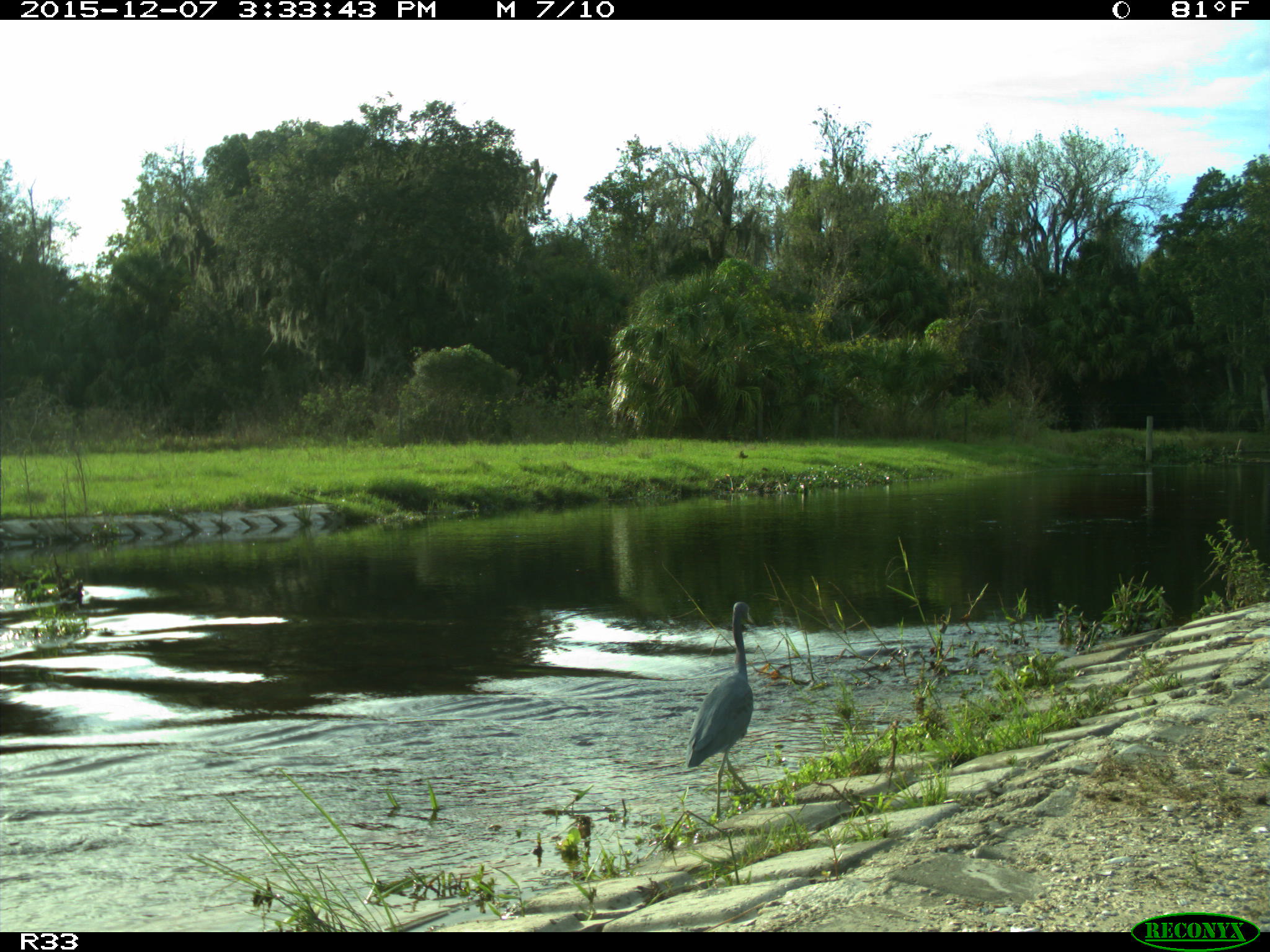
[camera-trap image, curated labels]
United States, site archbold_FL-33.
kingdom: Animalia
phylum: Chordata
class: Aves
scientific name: Aves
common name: birds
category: unidentified bird